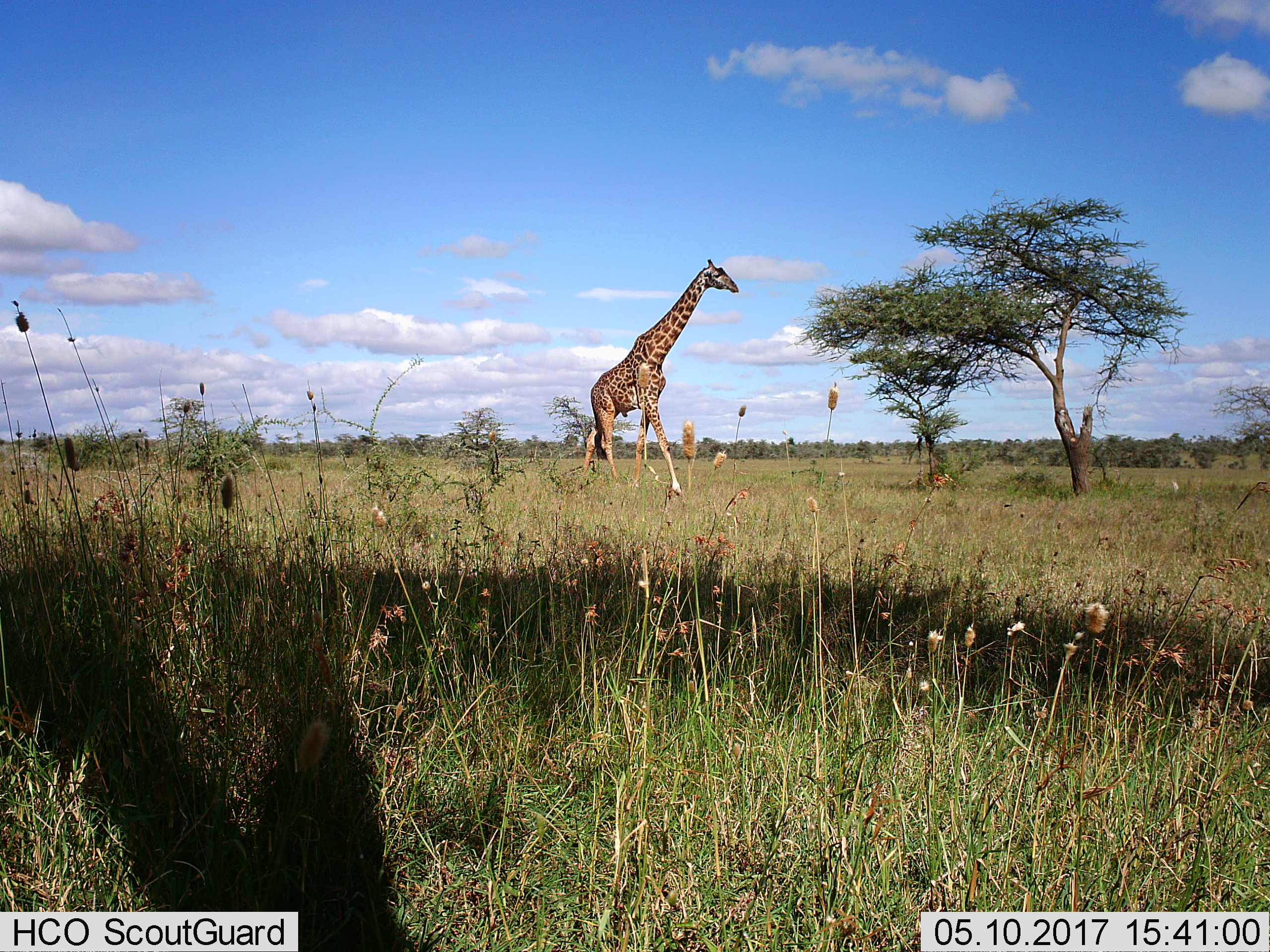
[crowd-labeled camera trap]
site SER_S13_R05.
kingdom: Animalia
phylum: Chordata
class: Mammalia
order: Artiodactyla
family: Giraffidae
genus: Giraffa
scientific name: Giraffa camelopardalis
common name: giraffe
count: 1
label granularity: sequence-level